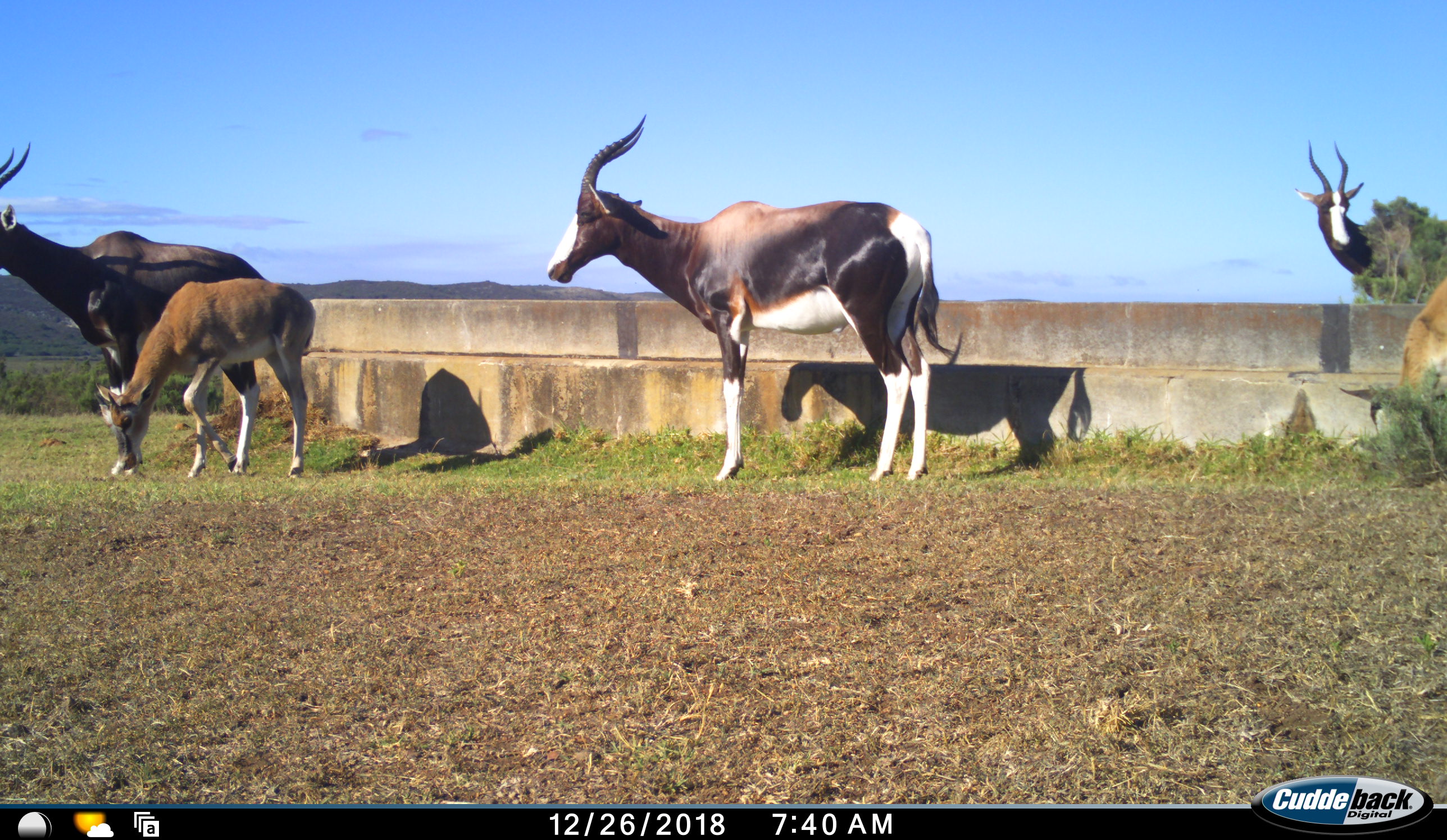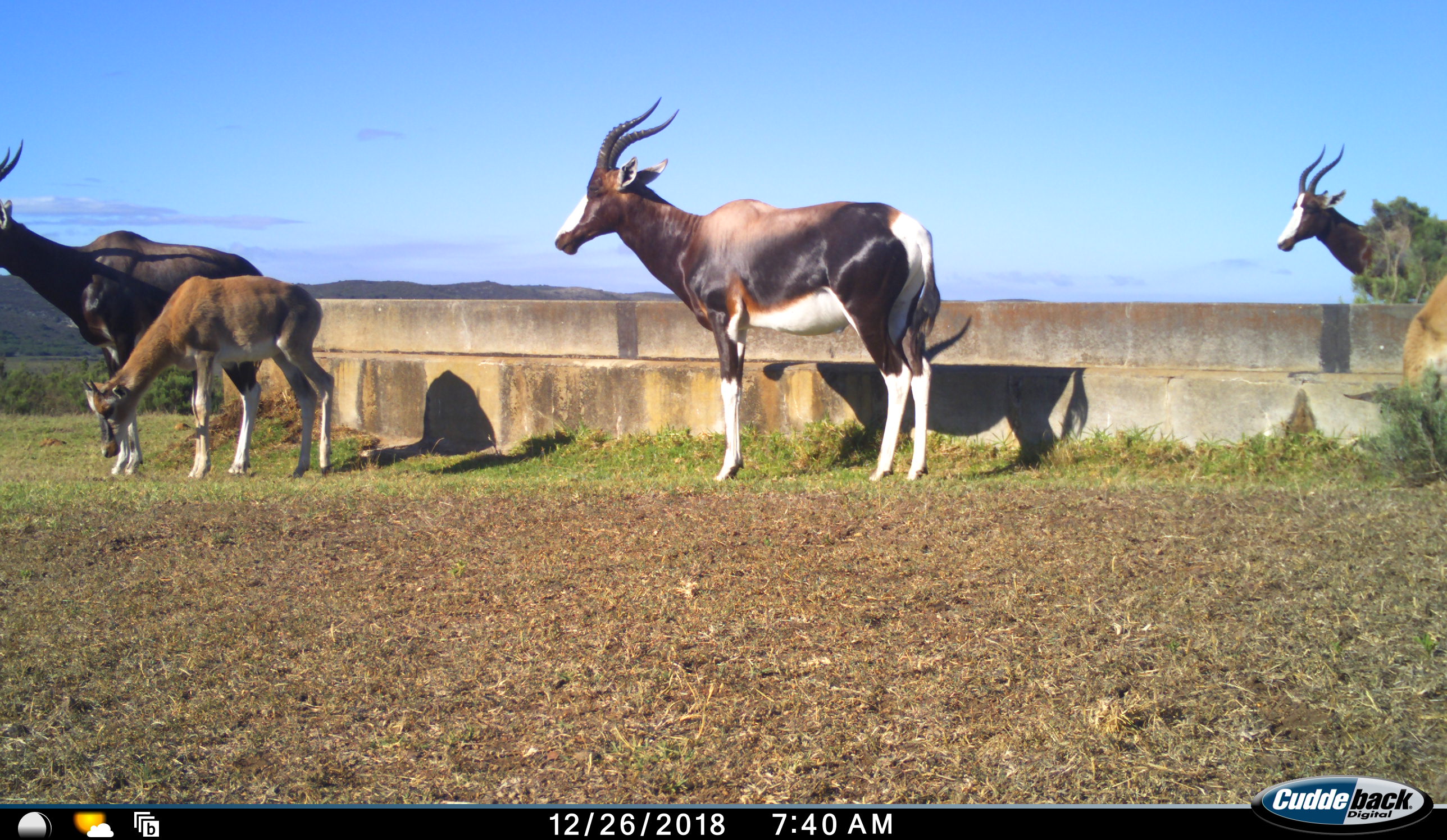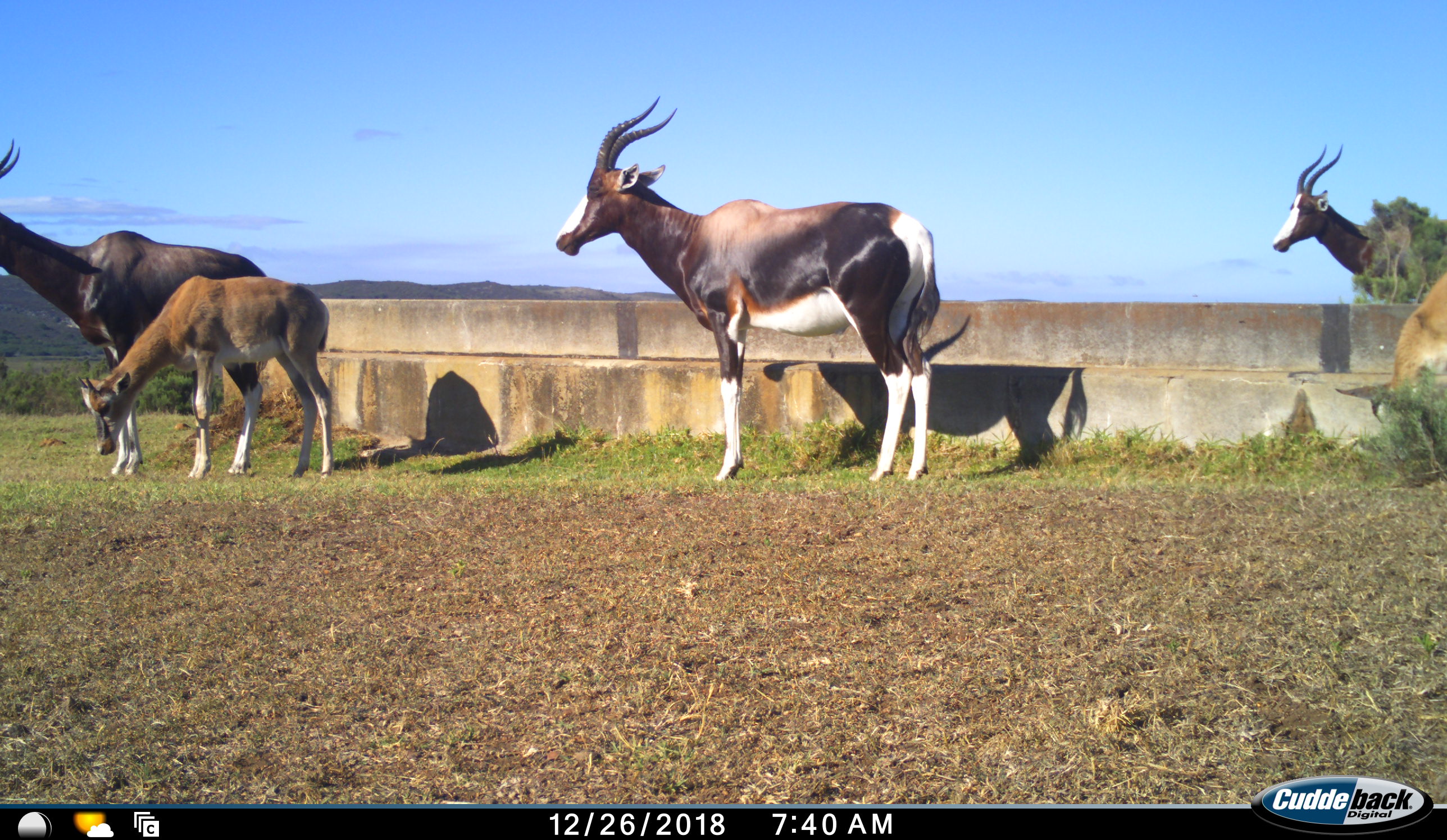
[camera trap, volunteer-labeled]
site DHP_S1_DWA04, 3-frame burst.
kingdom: Animalia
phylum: Chordata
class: Mammalia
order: Artiodactyla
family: Bovidae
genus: Damaliscus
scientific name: Damaliscus pygargus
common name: bontebok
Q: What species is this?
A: Bontebok (Damaliscus pygargus).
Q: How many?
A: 5.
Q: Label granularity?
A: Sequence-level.